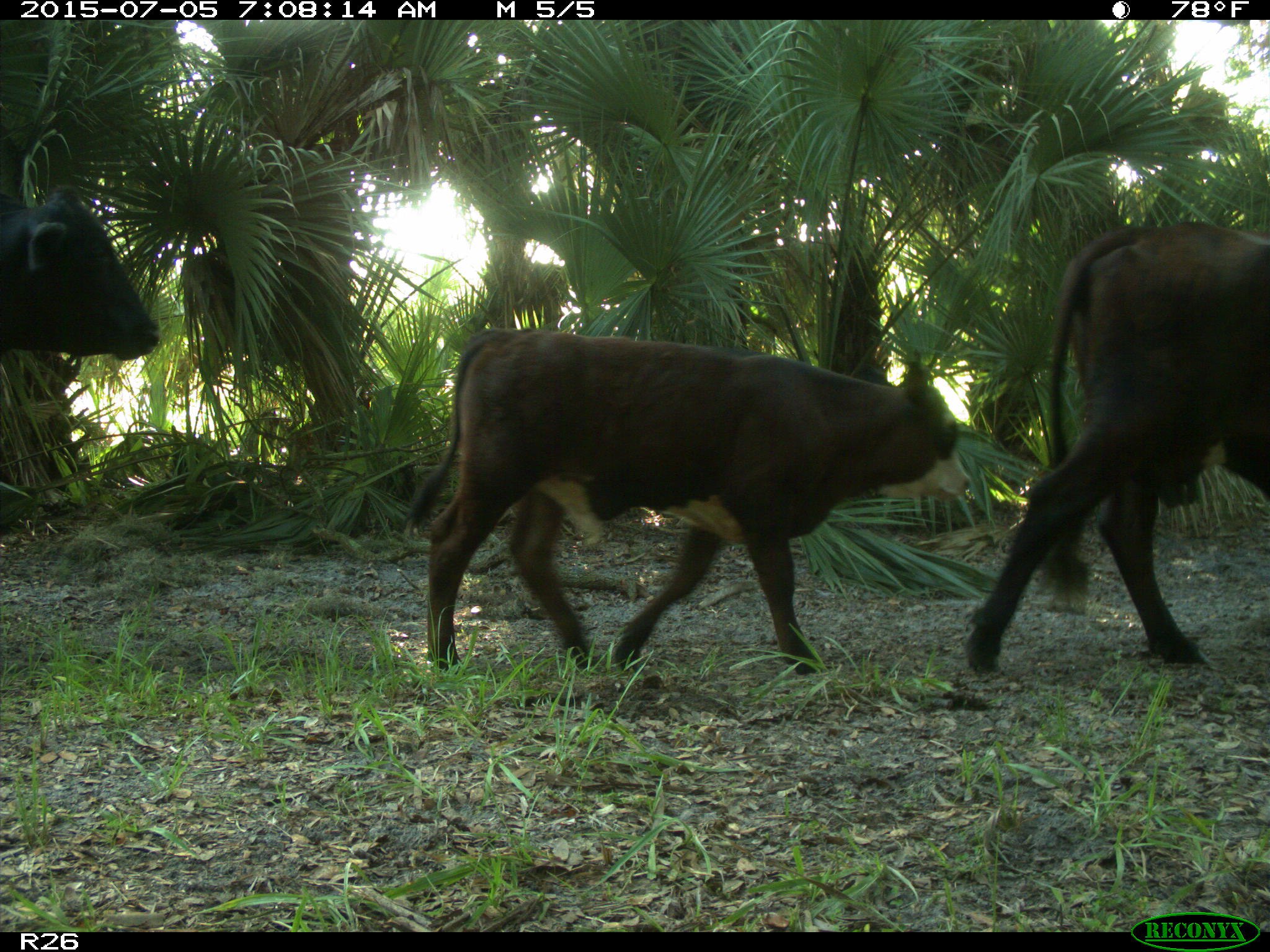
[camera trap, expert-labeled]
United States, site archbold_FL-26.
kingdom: Animalia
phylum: Chordata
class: Mammalia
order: Artiodactyla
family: Bovidae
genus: Bos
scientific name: Bos taurus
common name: domestic cow